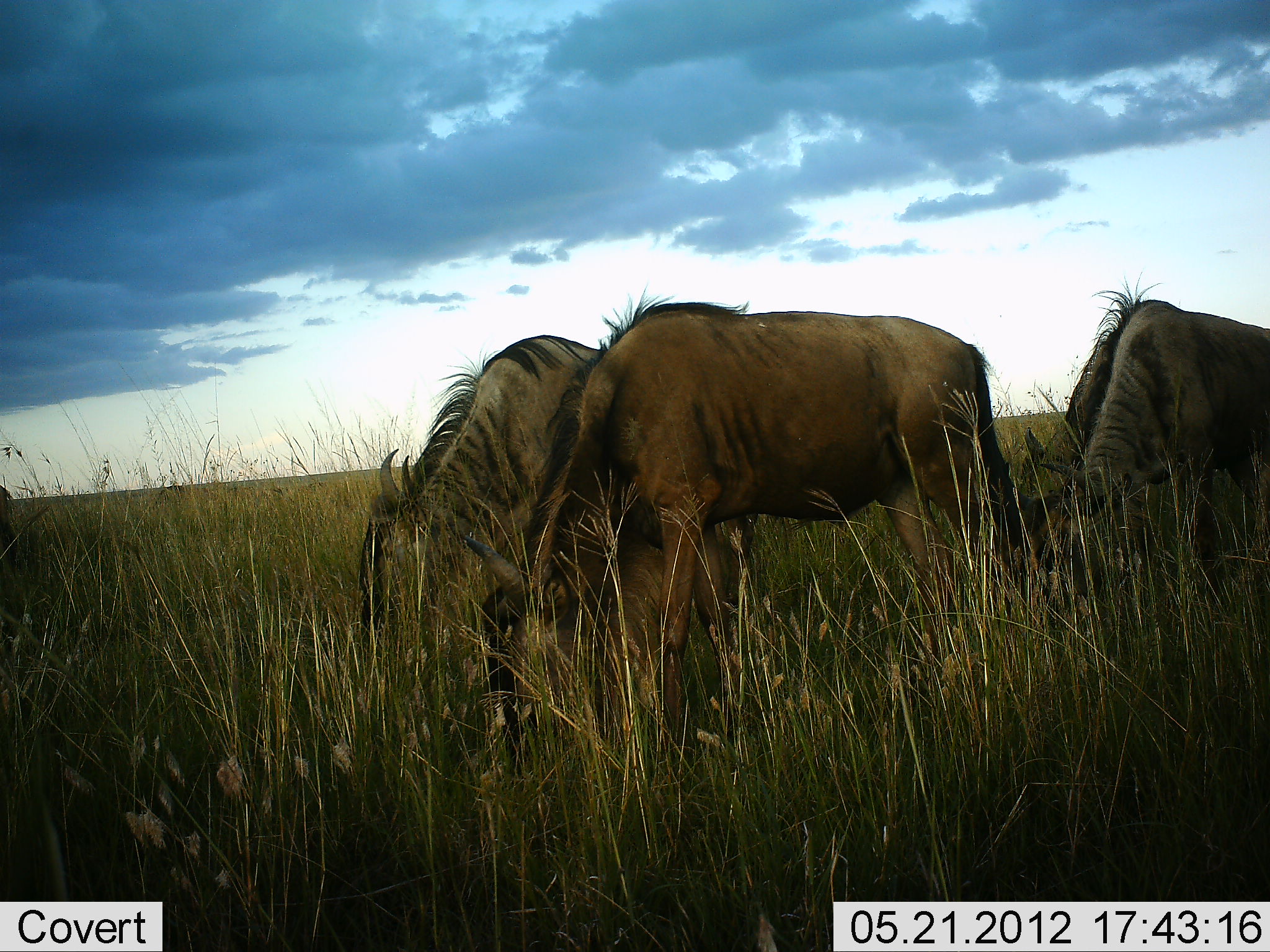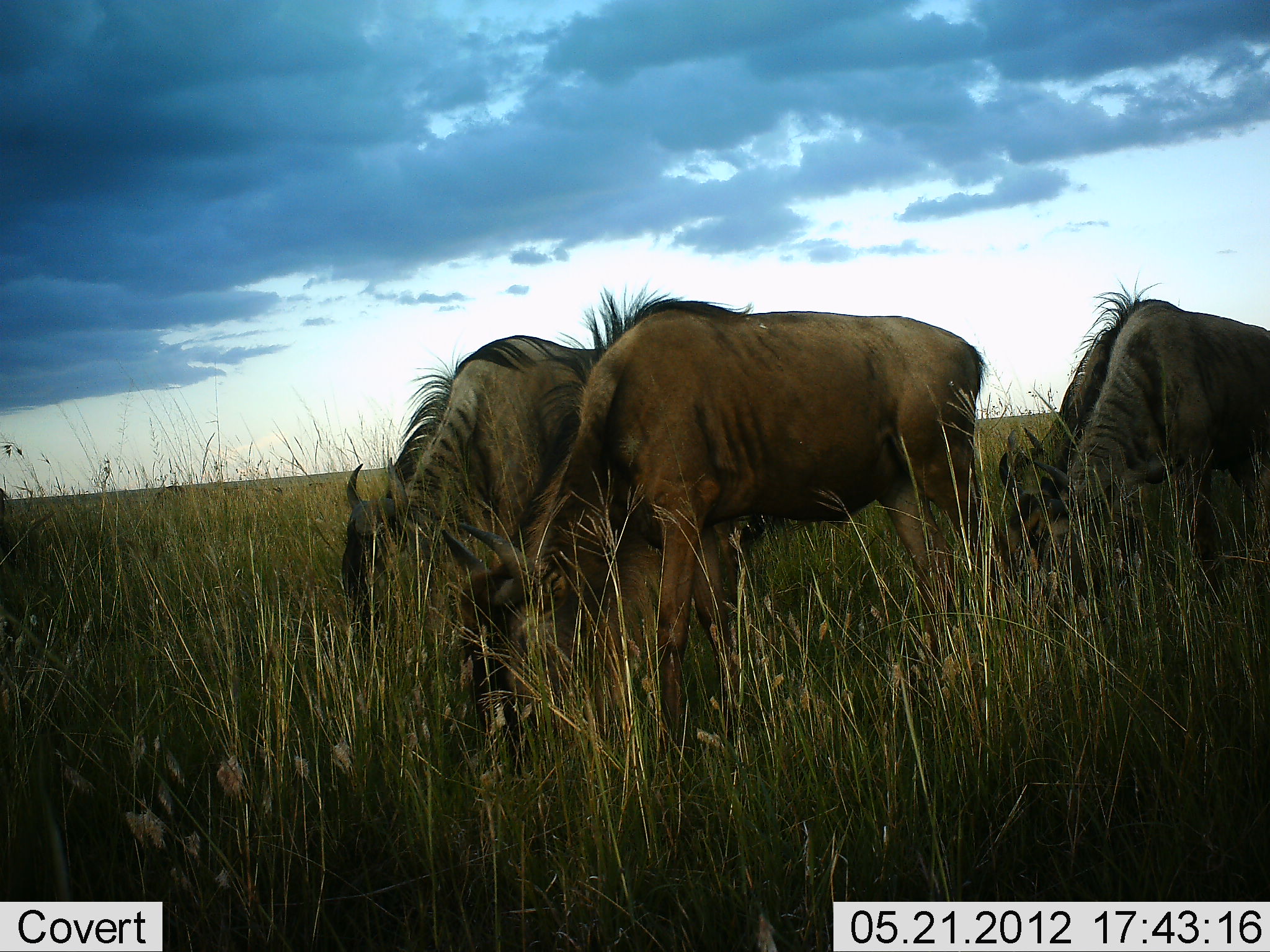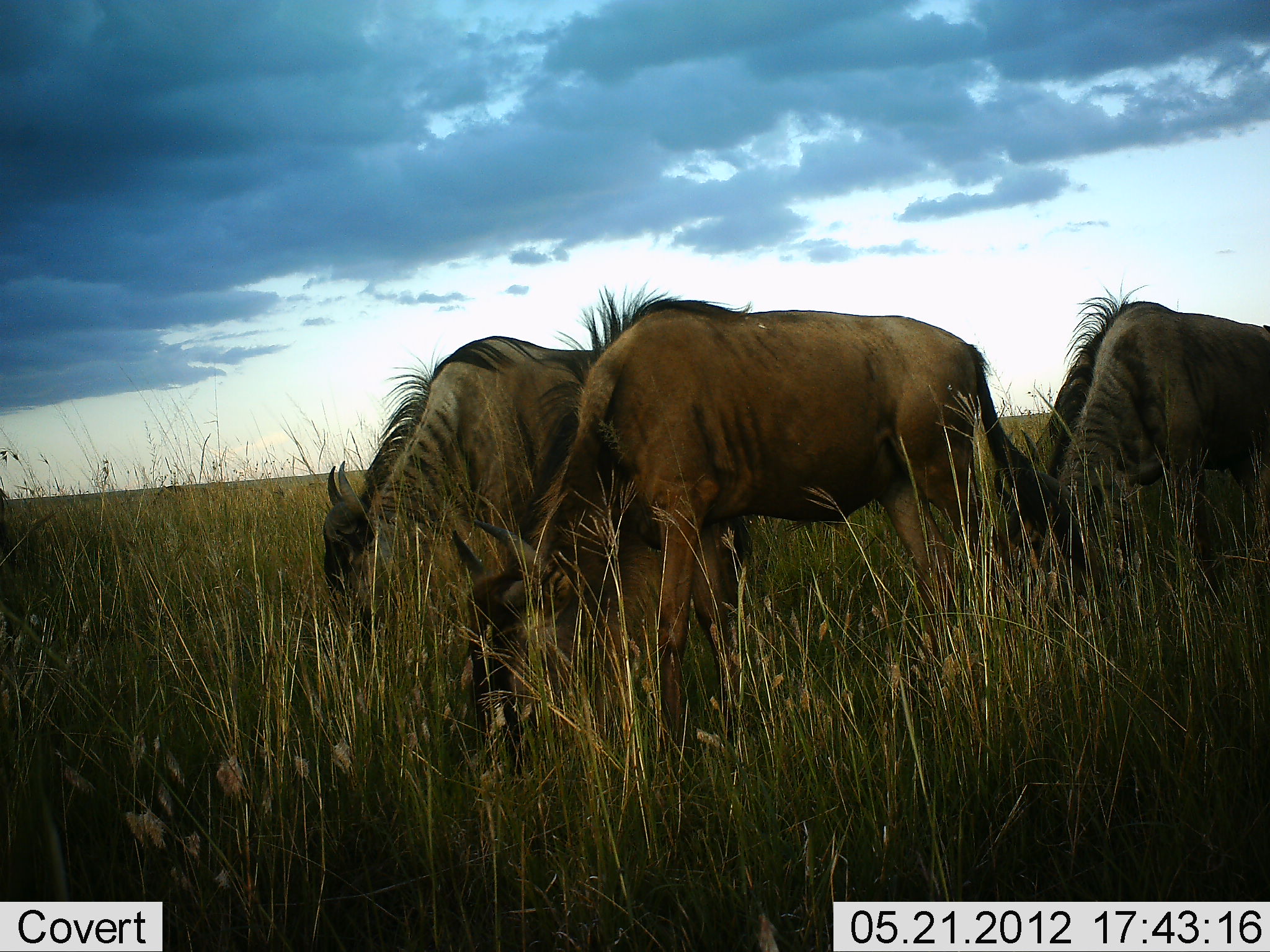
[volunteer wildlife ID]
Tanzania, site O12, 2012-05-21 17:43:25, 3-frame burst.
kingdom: Animalia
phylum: Chordata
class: Mammalia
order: Artiodactyla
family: Bovidae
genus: Connochaetes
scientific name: Connochaetes taurinus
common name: blue wildebeest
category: wildebeest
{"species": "wildebeest (blue wildebeest) (Connochaetes taurinus)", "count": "3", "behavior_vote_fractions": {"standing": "20%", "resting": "0%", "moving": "0%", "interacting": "0%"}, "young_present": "0%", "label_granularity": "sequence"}